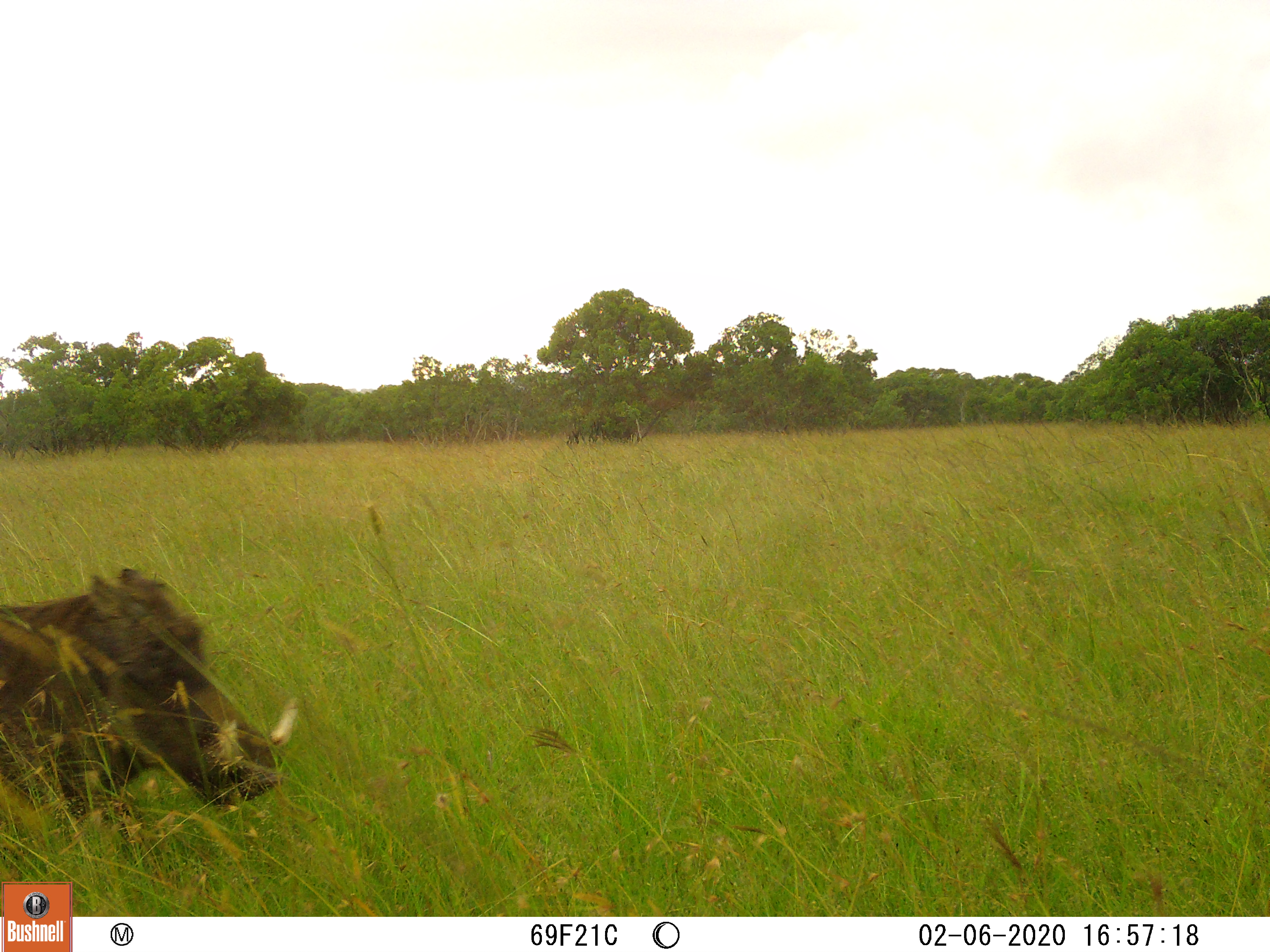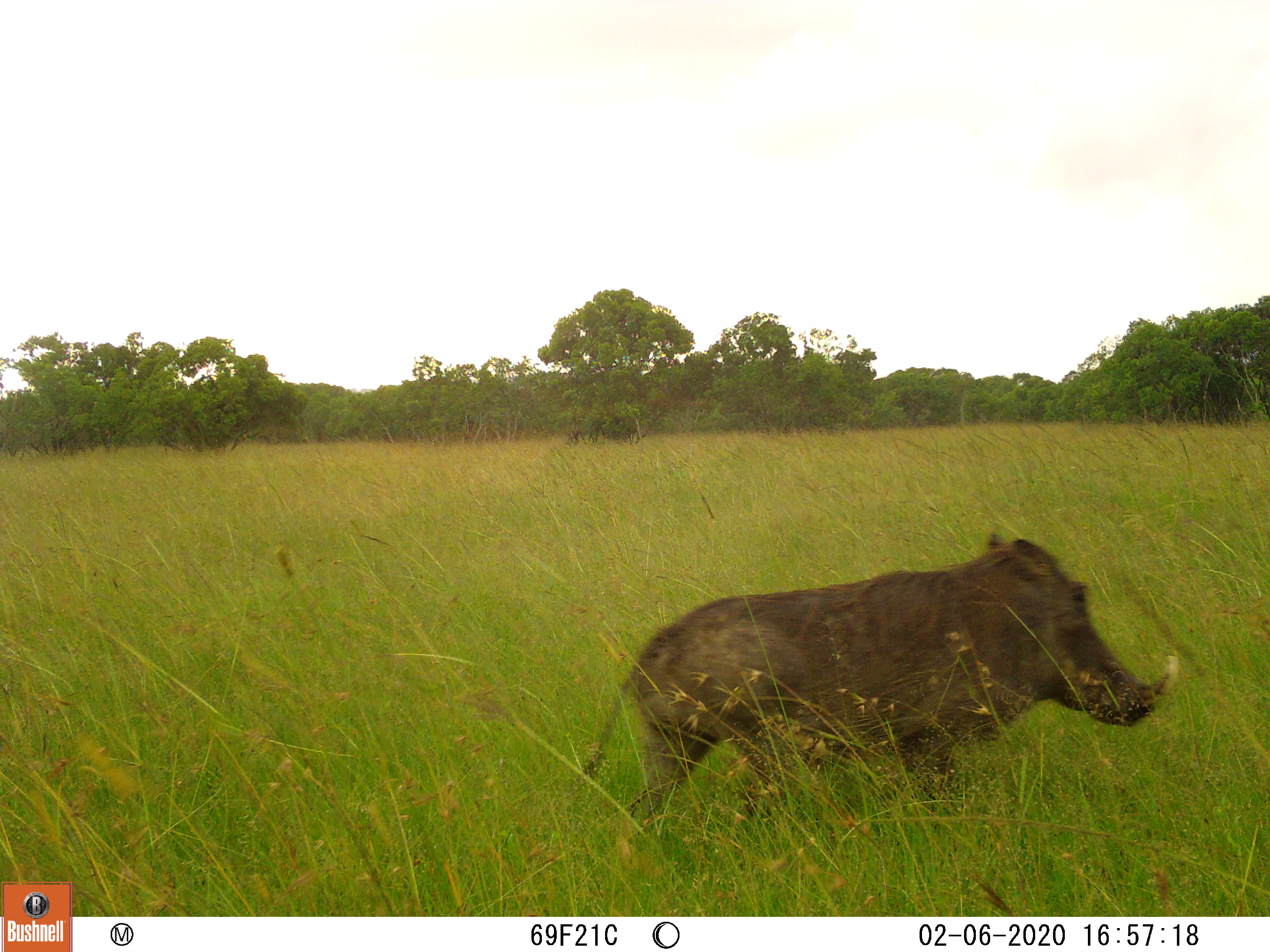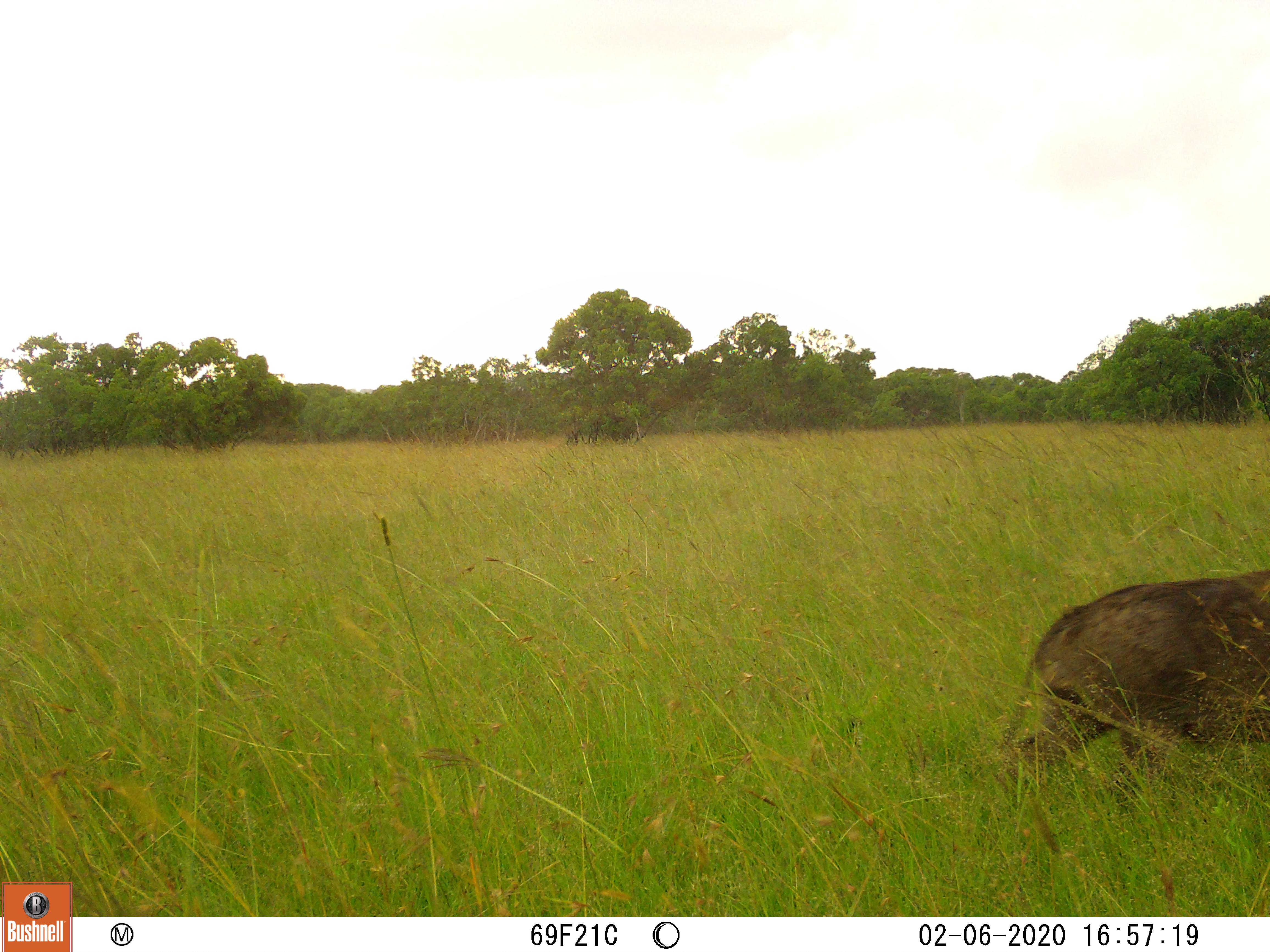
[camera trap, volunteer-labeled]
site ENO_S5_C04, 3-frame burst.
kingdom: Animalia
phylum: Chordata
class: Mammalia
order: Artiodactyla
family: Suidae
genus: Phacochoerus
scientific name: Phacochoerus africanus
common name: warthog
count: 1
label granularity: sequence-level